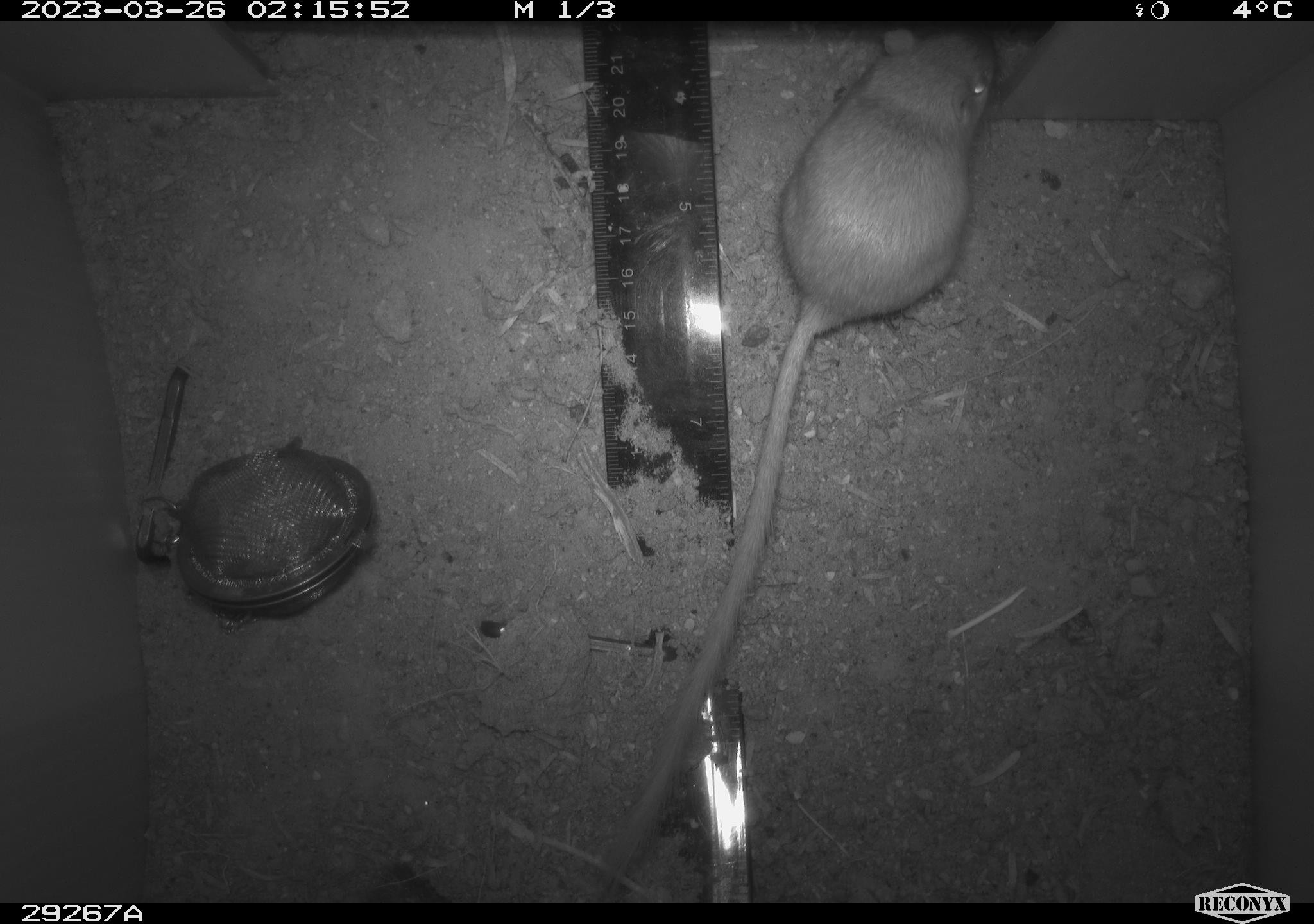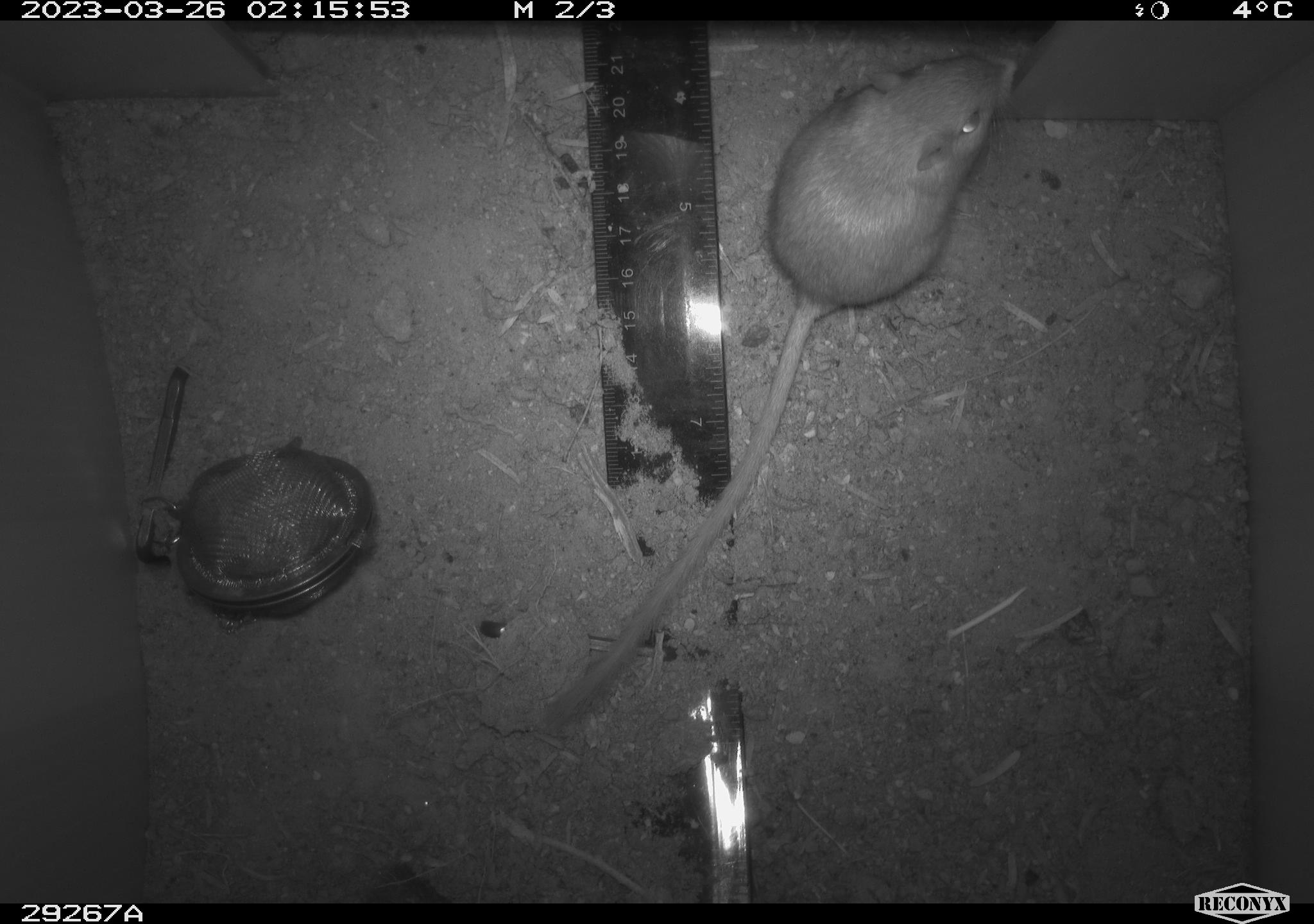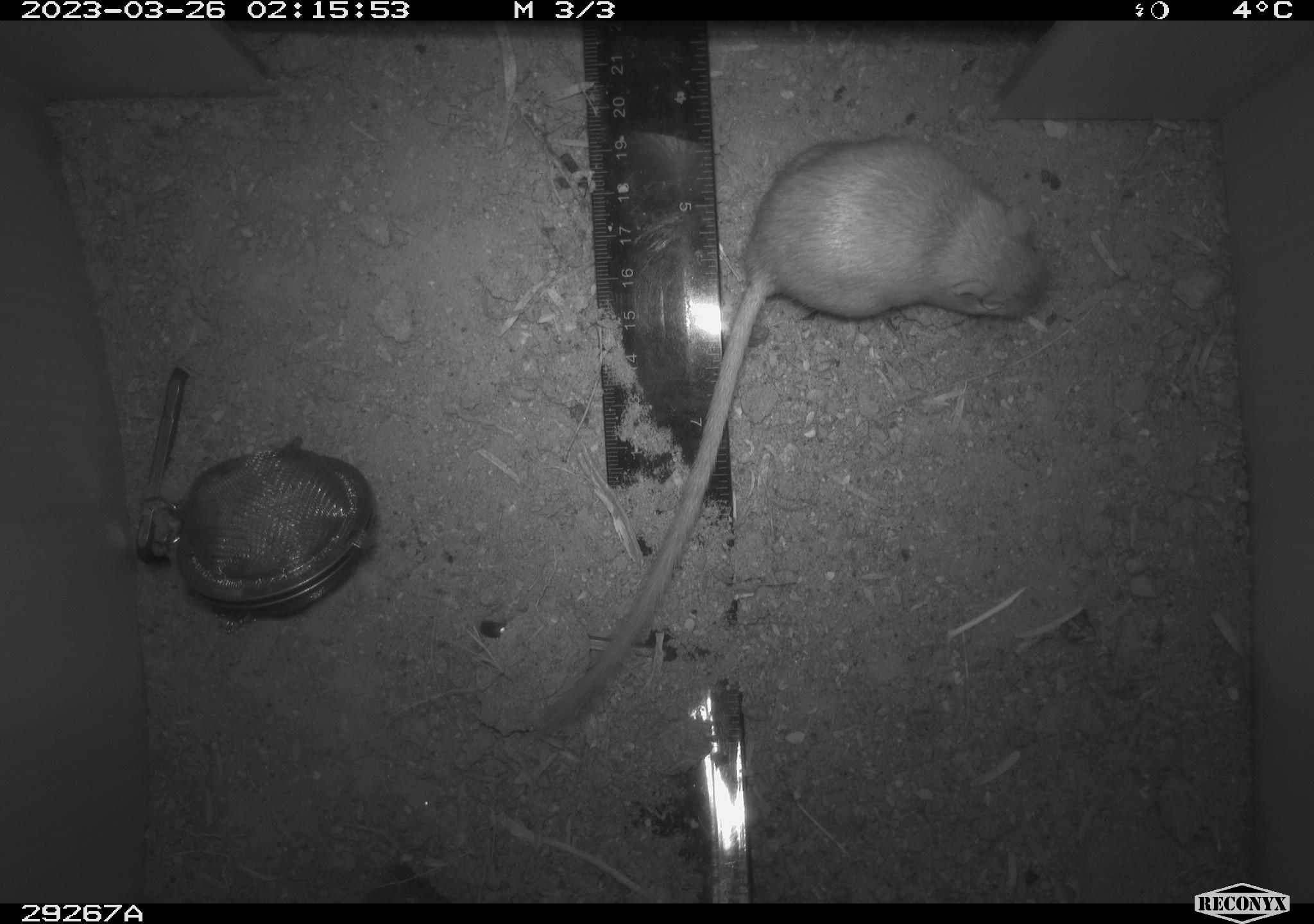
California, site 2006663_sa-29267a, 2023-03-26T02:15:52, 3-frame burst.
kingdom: Animalia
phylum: Chordata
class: Mammalia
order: Rodentia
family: Heteromyidae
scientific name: Heteromyidae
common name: kangaroo rats and pocket mice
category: heteromyidae family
Heteromyidae family (kangaroo rats and pocket mice) (Heteromyidae).